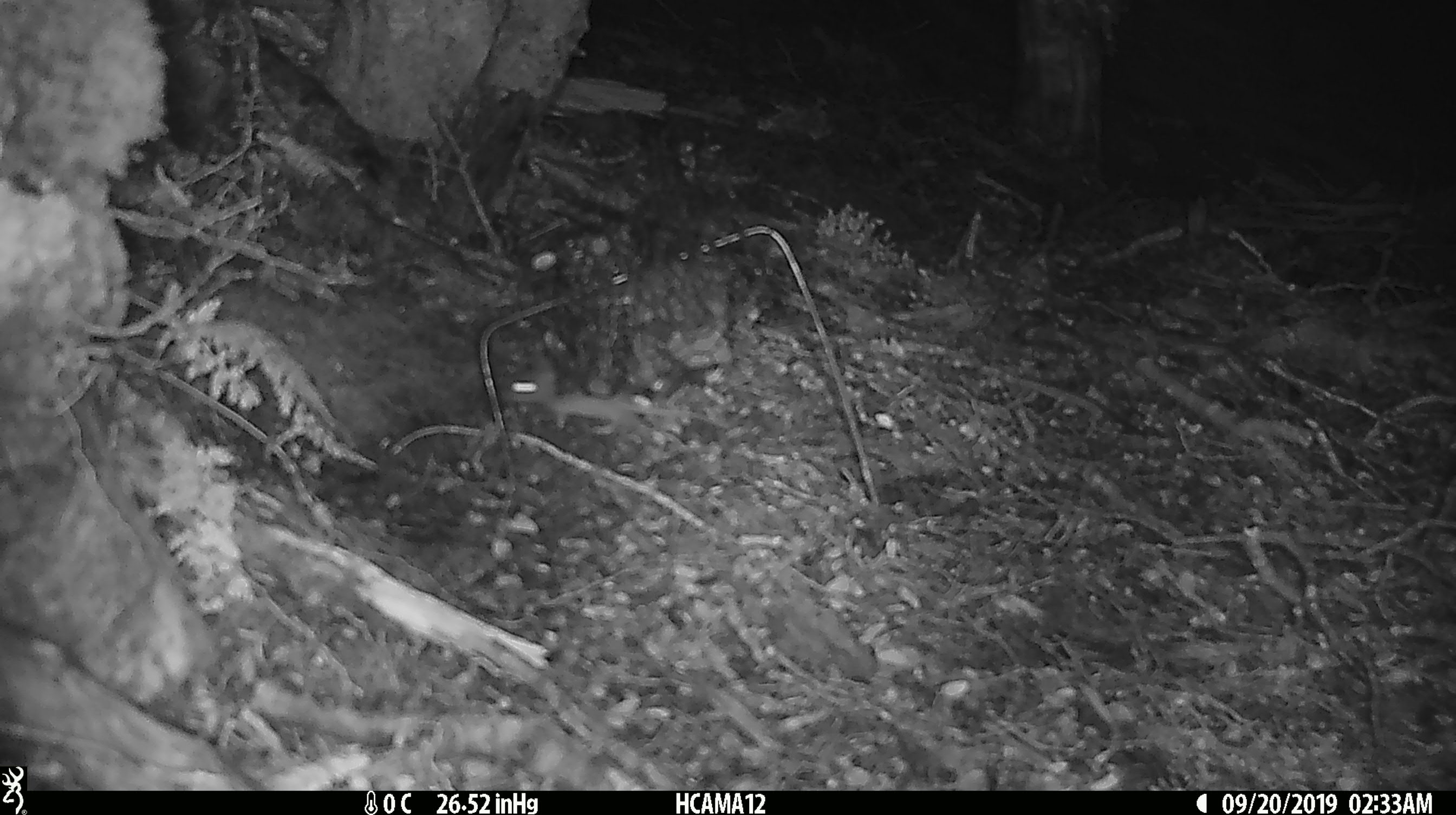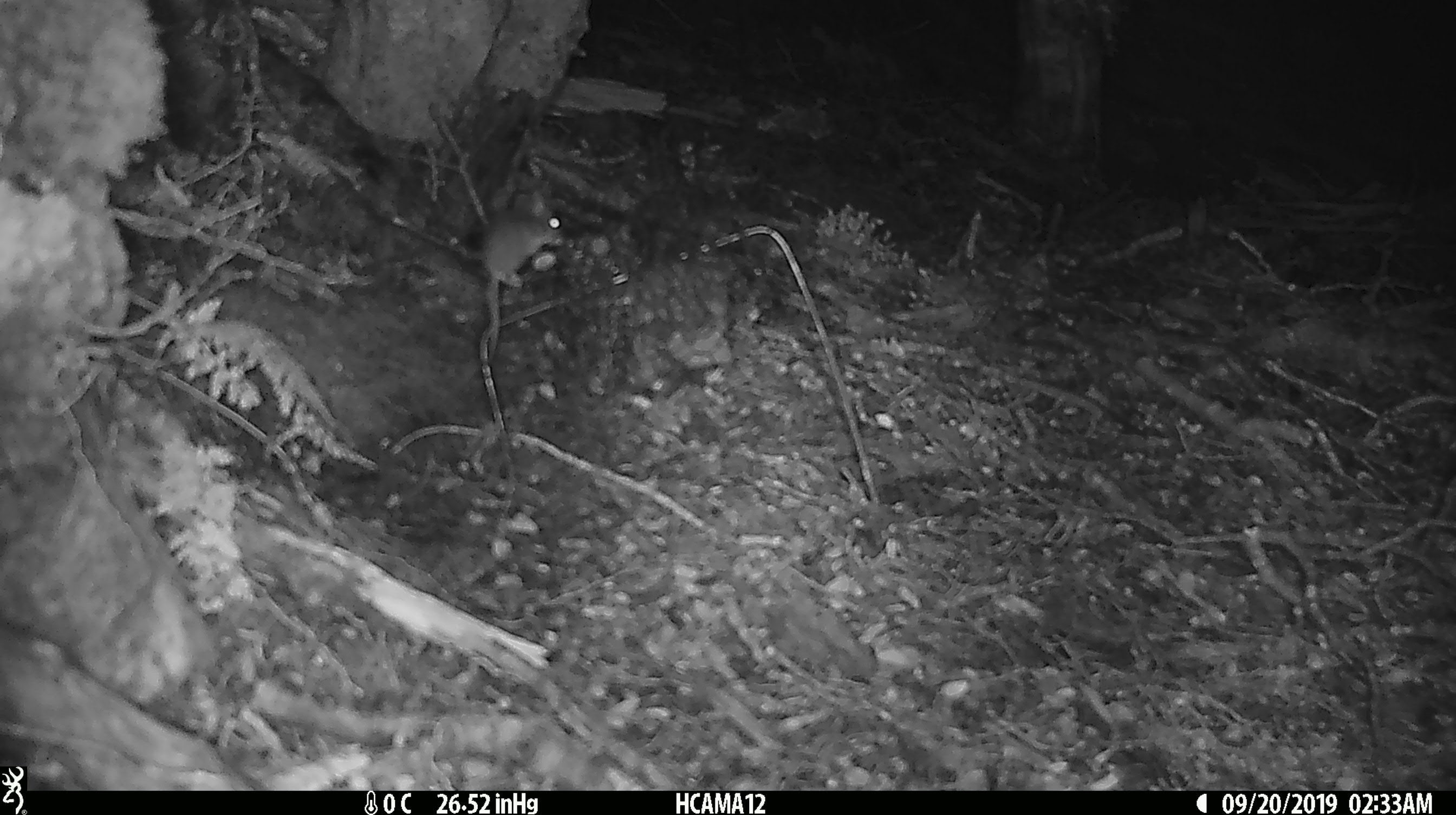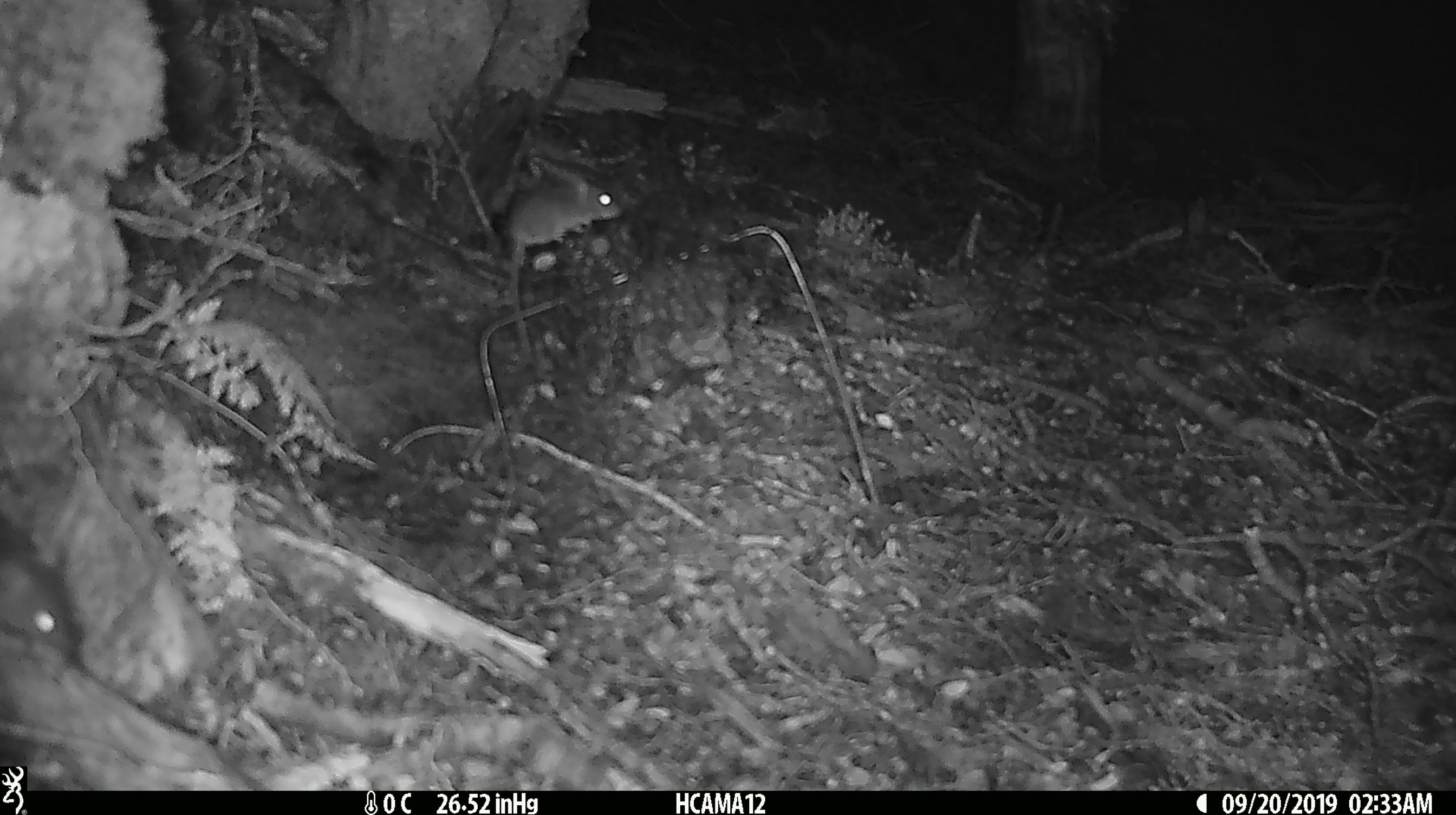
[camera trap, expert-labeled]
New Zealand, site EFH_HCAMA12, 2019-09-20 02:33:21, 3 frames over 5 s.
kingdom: Animalia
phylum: Chordata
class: Mammalia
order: Rodentia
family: Muridae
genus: Mus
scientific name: Mus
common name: mouse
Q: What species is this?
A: Mouse (Mus).